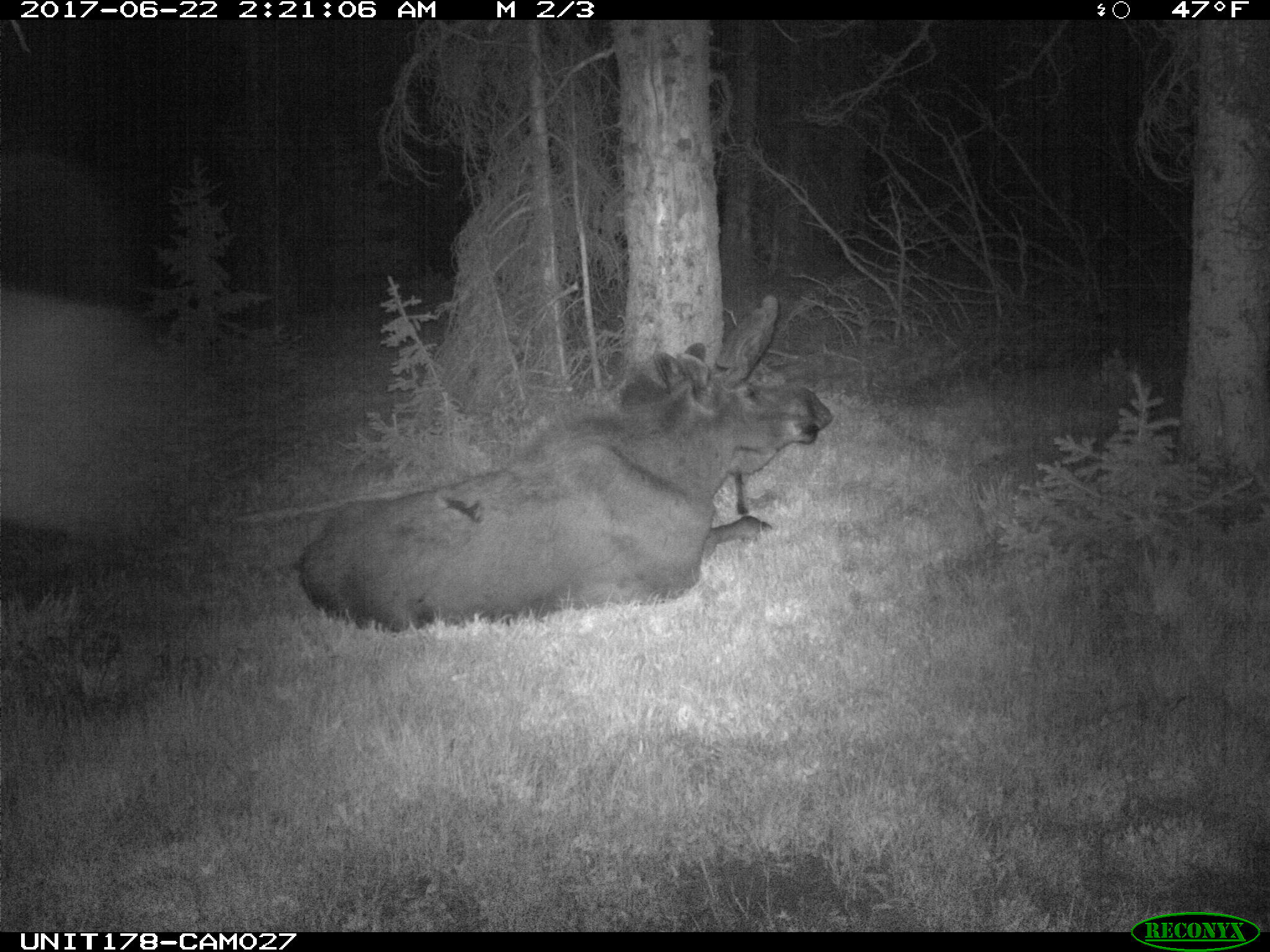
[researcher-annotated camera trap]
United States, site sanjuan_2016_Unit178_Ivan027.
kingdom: Animalia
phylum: Chordata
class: Mammalia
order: Artiodactyla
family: Cervidae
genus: Alces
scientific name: Alces alces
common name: moose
Alces alces (moose).